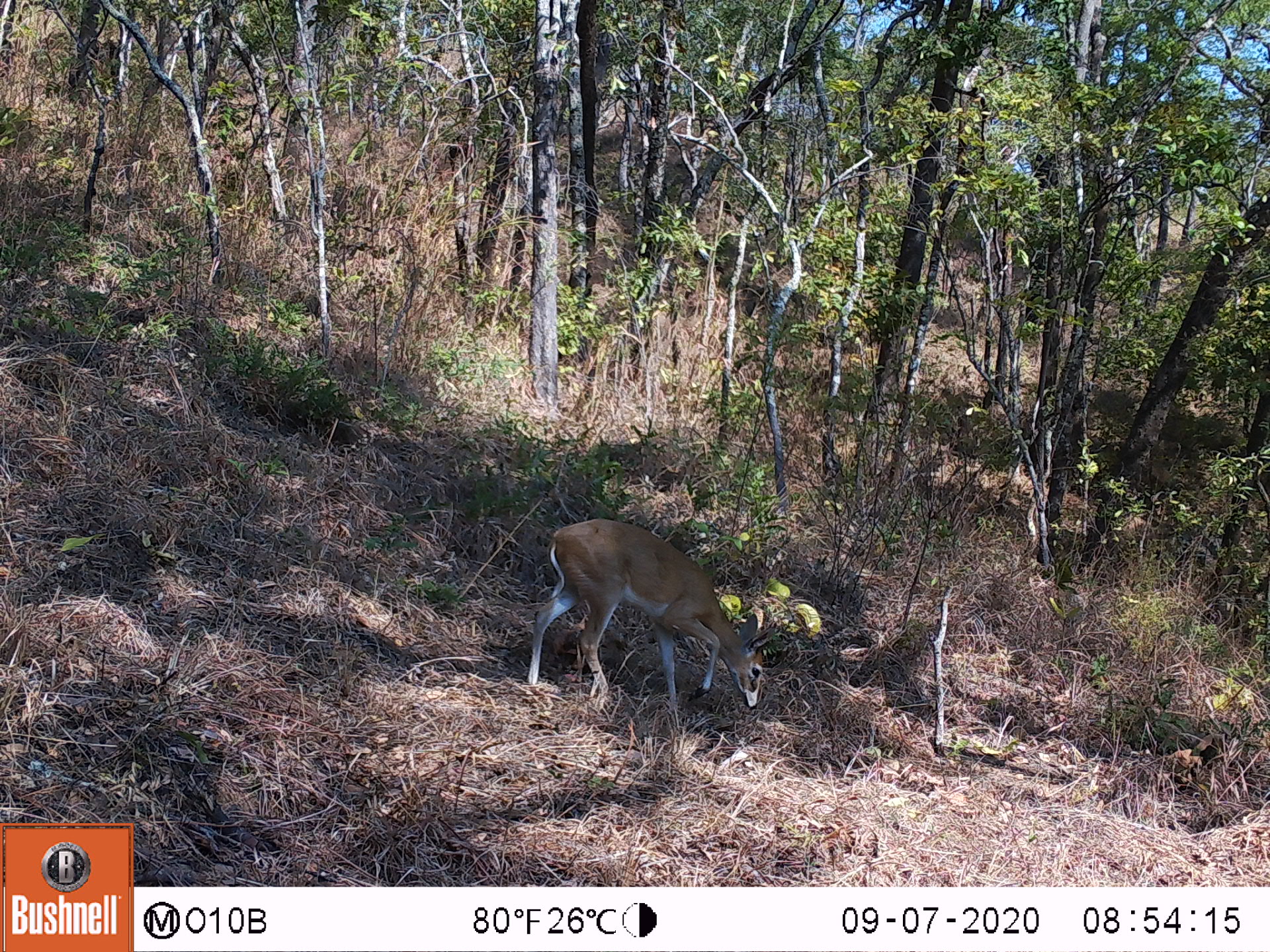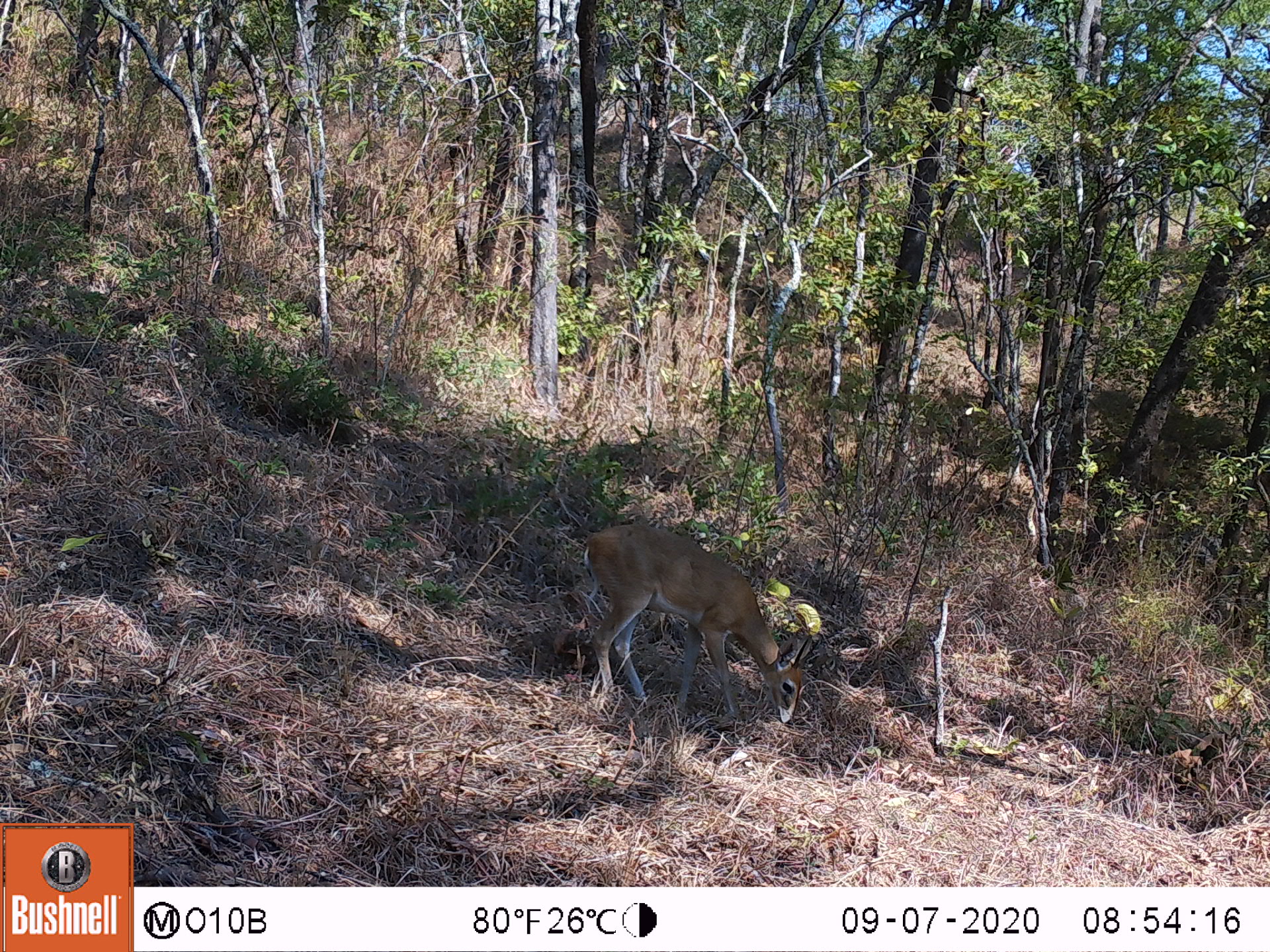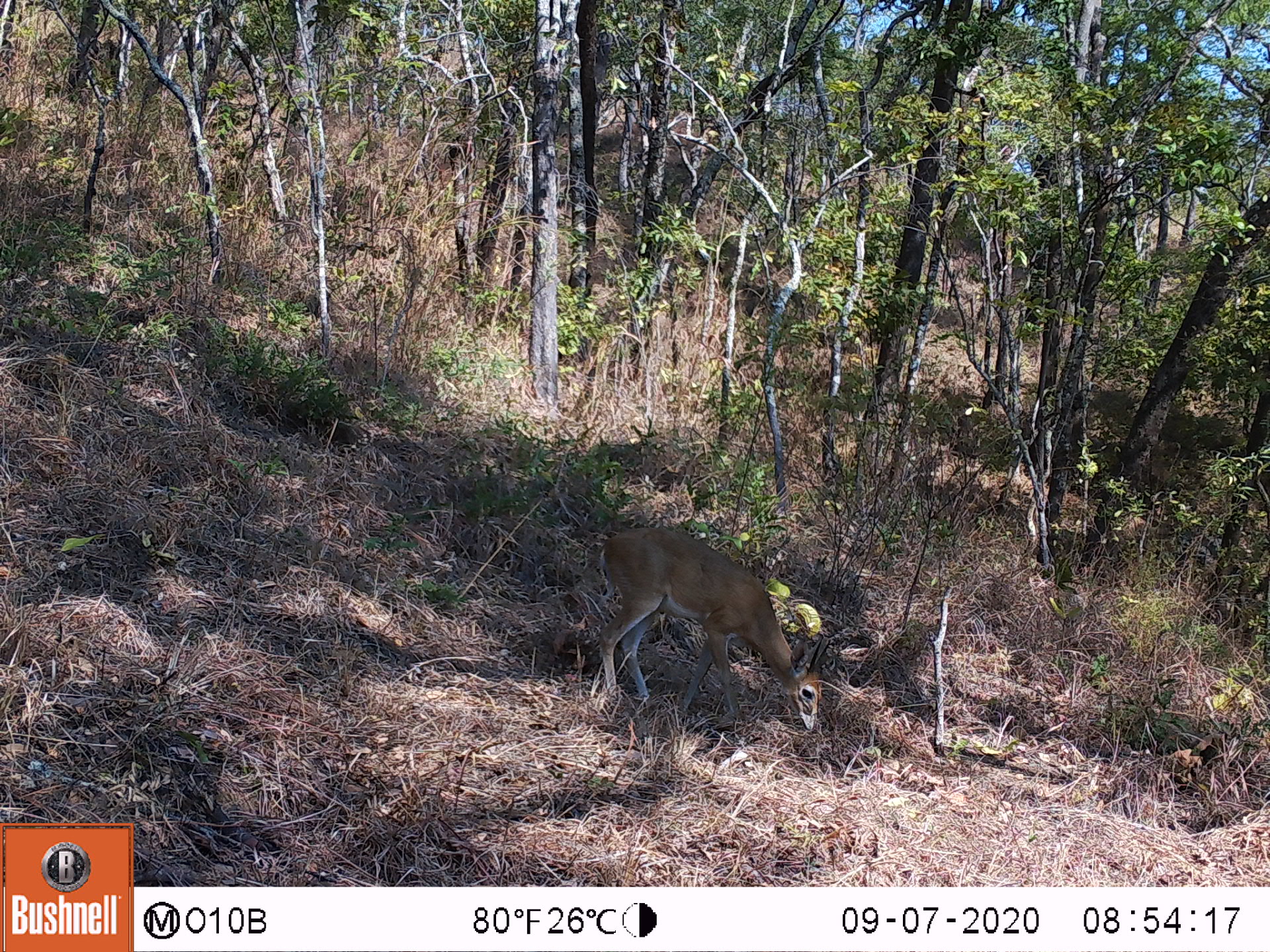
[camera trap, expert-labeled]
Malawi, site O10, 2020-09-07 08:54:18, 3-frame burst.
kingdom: Animalia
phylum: Chordata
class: Mammalia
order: Artiodactyla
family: Bovidae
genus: Sylvicapra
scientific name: Sylvicapra grimmia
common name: common duiker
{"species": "common duiker (Sylvicapra grimmia)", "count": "1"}